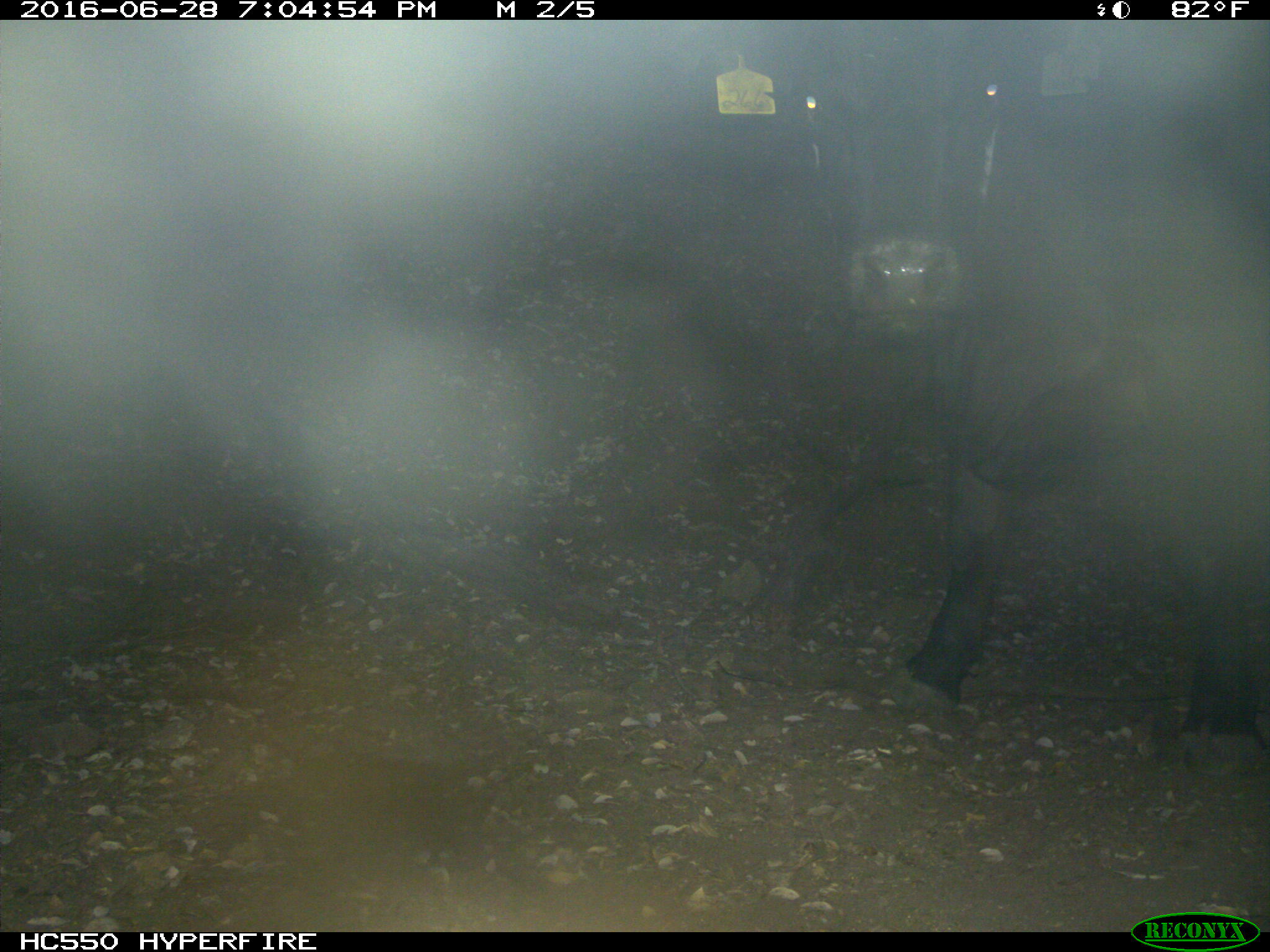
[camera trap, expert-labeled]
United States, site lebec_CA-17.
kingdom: Animalia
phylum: Chordata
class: Mammalia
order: Artiodactyla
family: Bovidae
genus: Bos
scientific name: Bos taurus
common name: domestic cow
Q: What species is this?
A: Bos taurus (domestic cow).